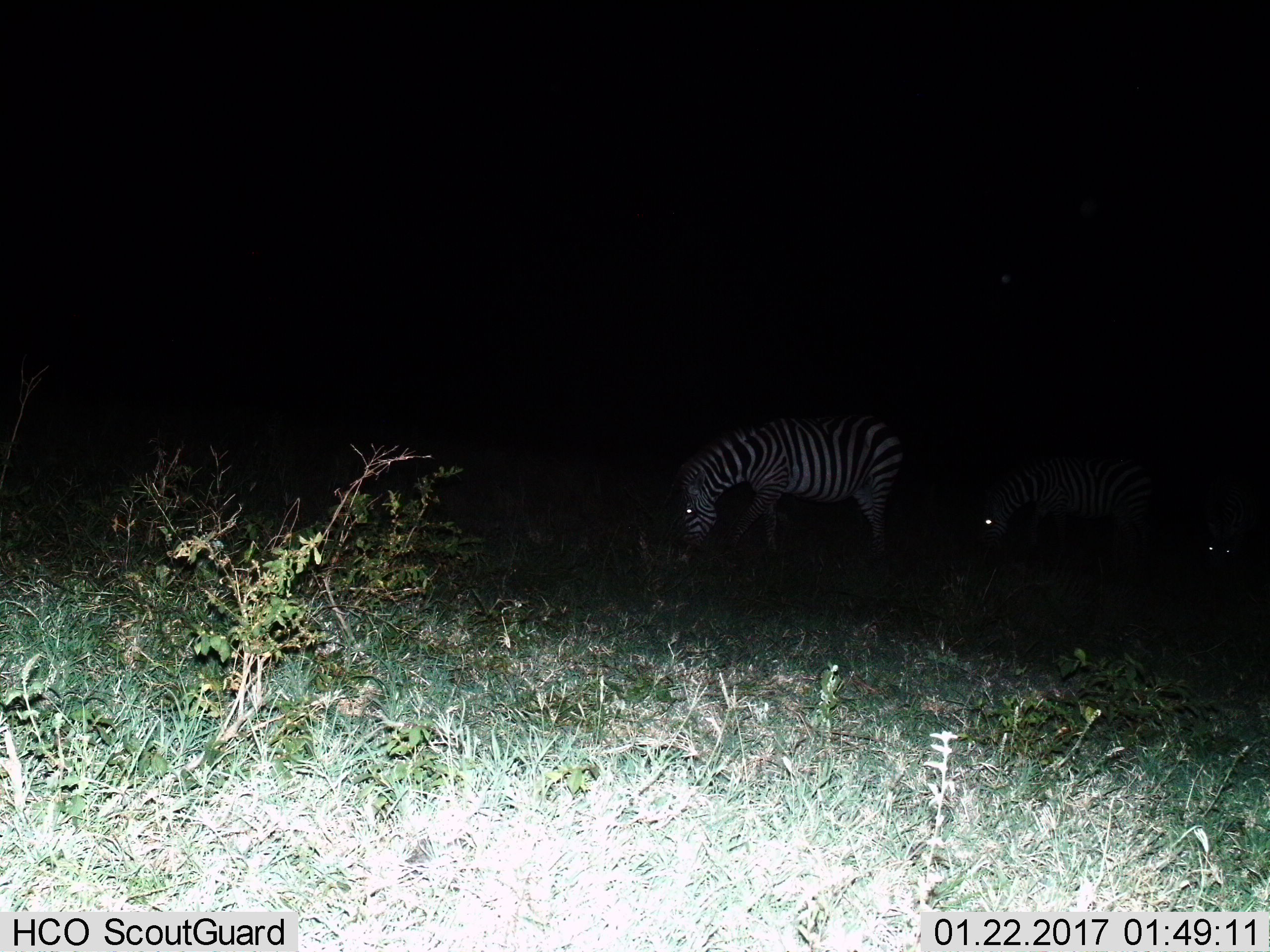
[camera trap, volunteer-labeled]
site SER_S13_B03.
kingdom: Animalia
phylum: Chordata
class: Mammalia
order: Perissodactyla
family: Equidae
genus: Equus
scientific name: Equus quagga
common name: plains zebra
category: zebraplains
Zebraplains (plains zebra) (Equus quagga), count 3. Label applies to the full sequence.